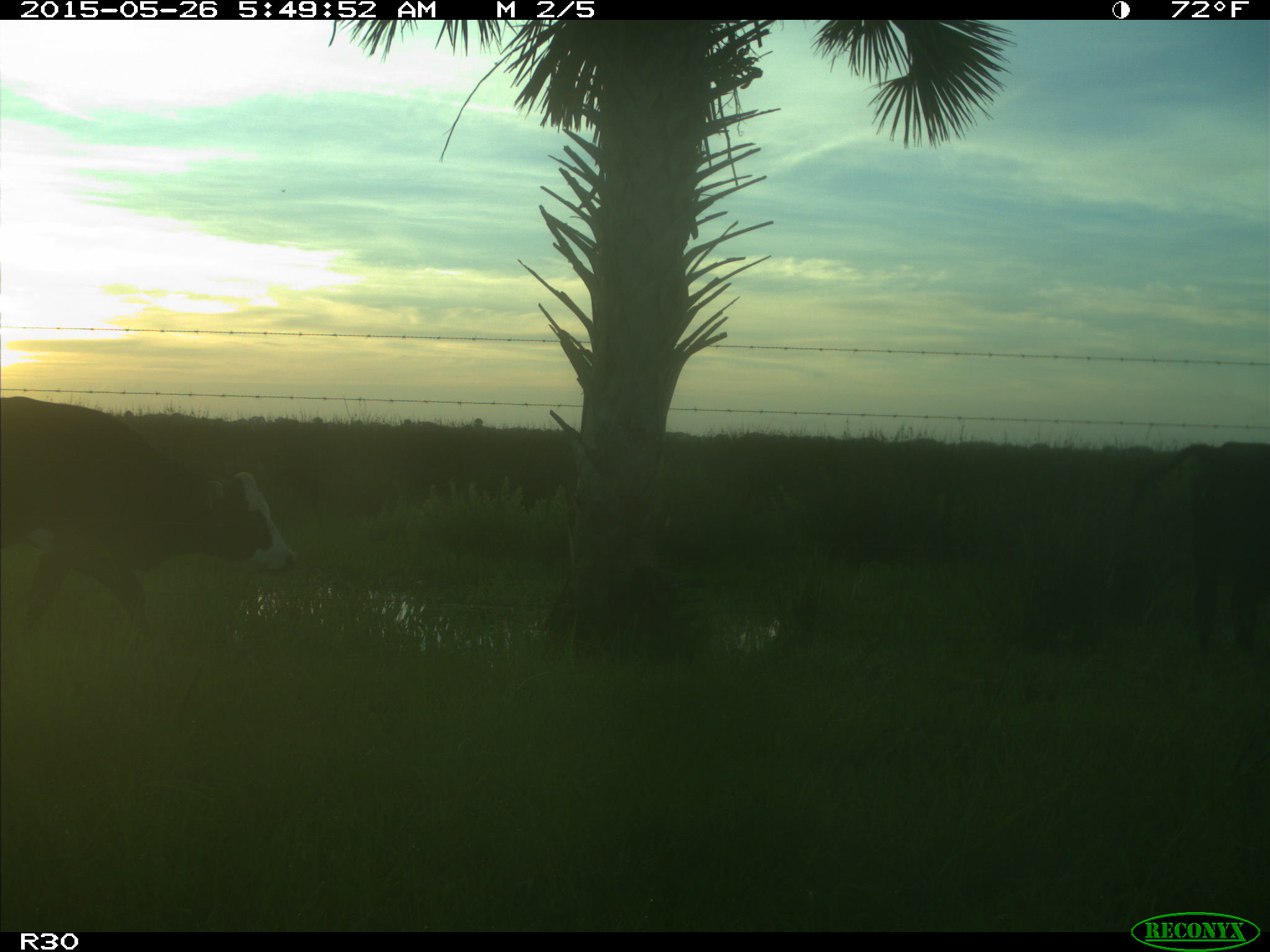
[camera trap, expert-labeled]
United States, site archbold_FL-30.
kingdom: Animalia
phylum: Chordata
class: Mammalia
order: Artiodactyla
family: Bovidae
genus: Bos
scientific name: Bos taurus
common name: domestic cow